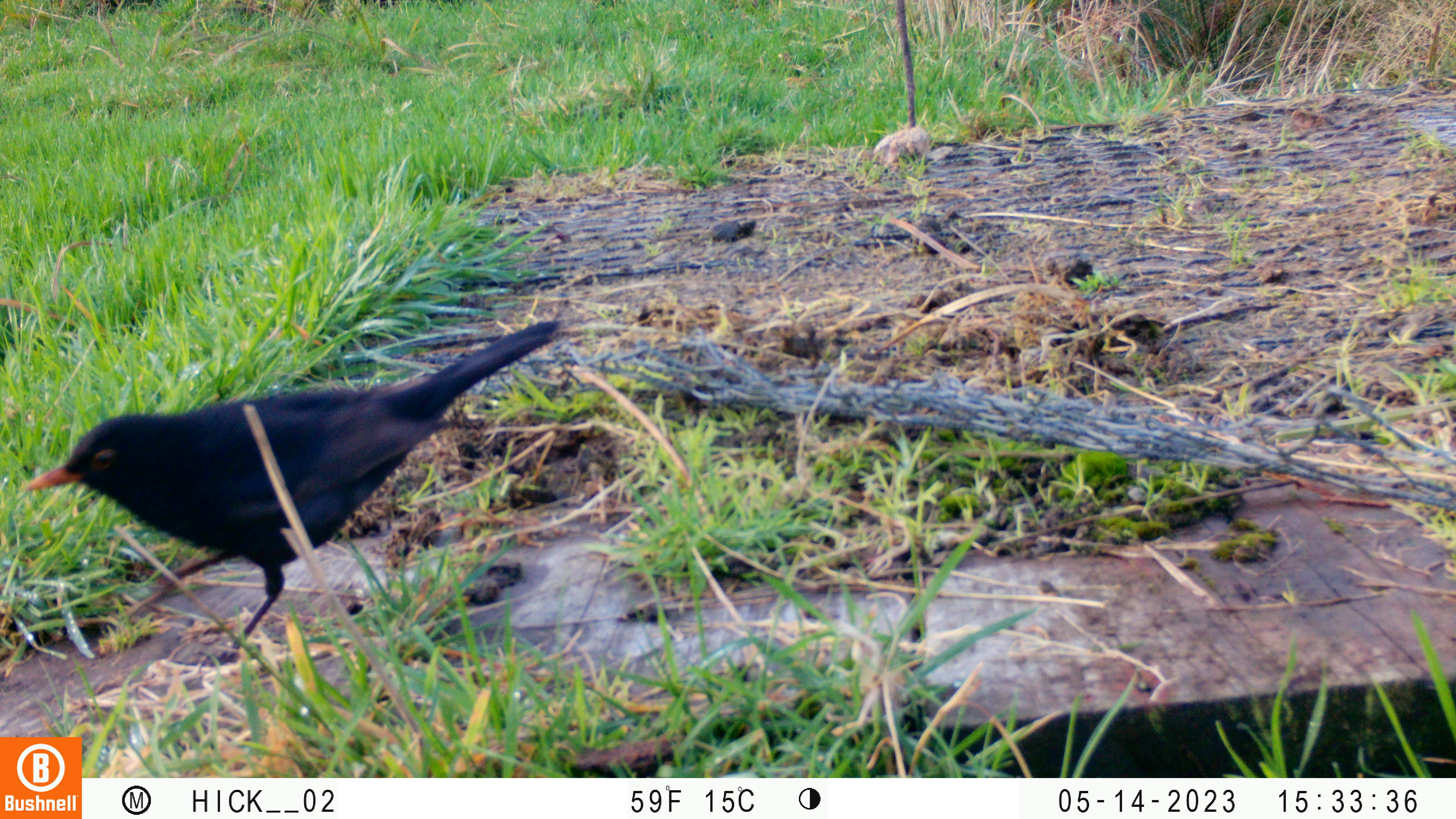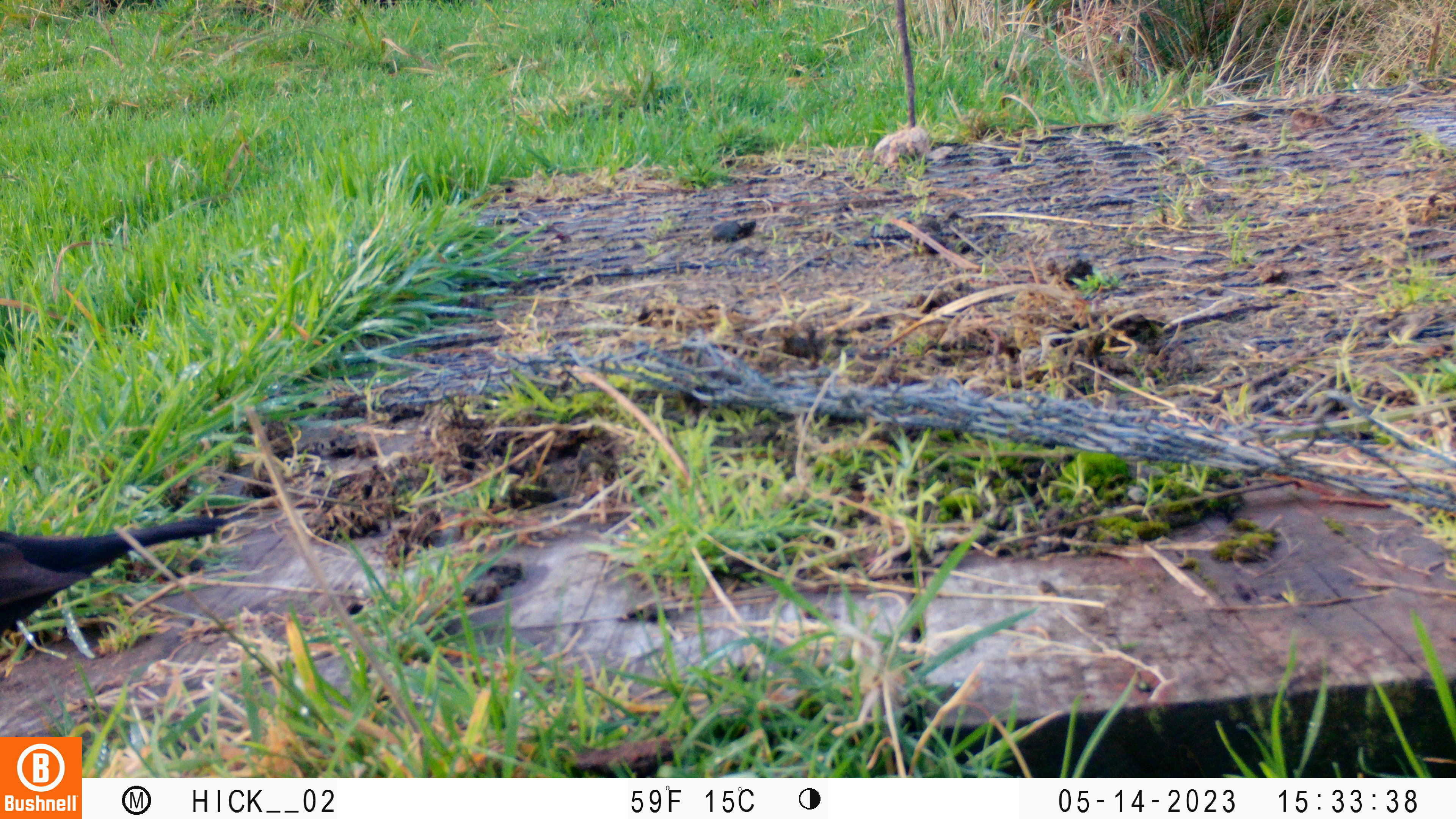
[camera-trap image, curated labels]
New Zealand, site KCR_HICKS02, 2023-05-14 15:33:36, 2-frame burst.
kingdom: Animalia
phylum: Chordata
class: Aves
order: Passeriformes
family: Turdidae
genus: Turdus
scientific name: Turdus merula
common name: eurasian blackbird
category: blackbird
Blackbird (eurasian blackbird) (Turdus merula).